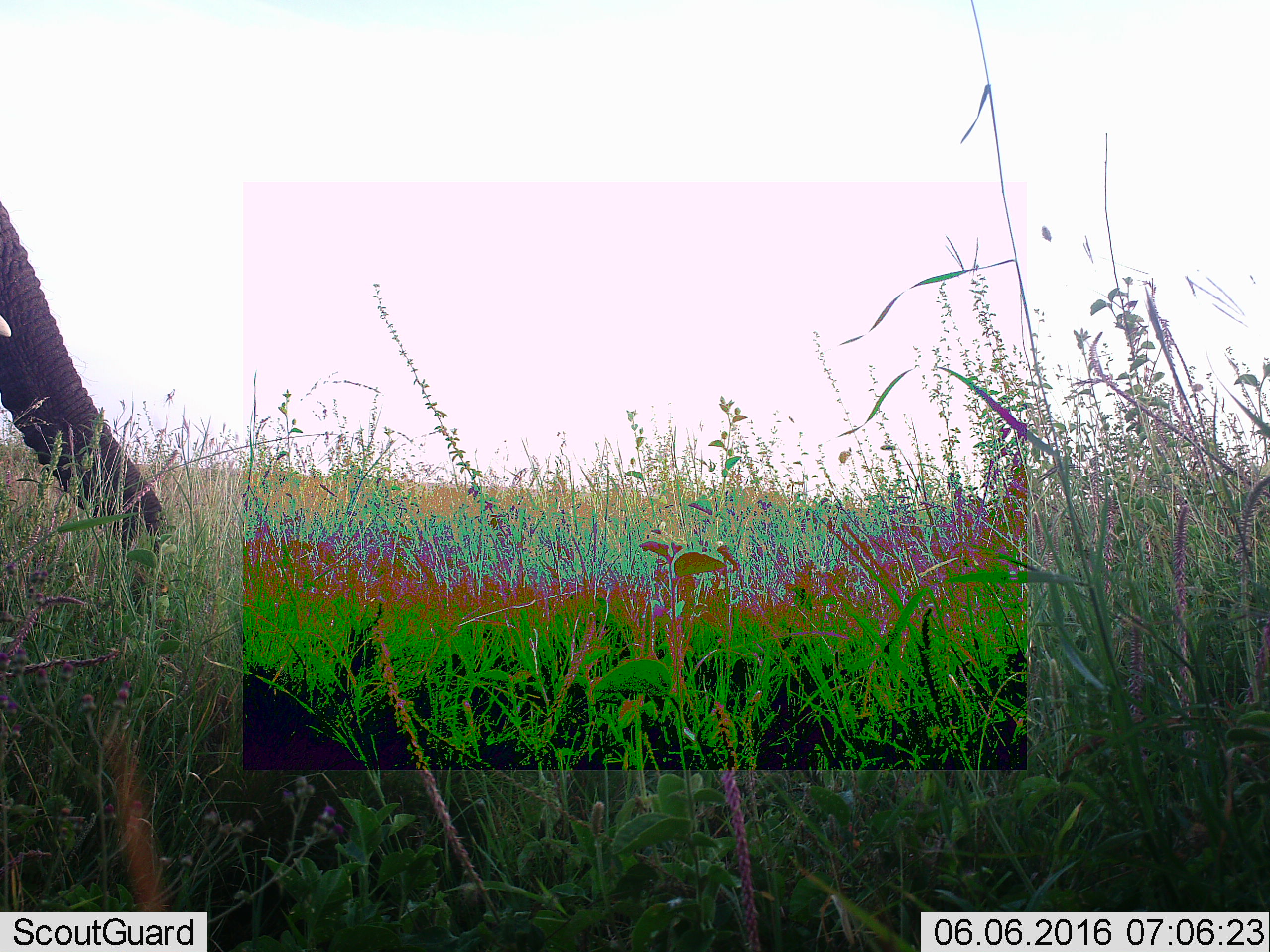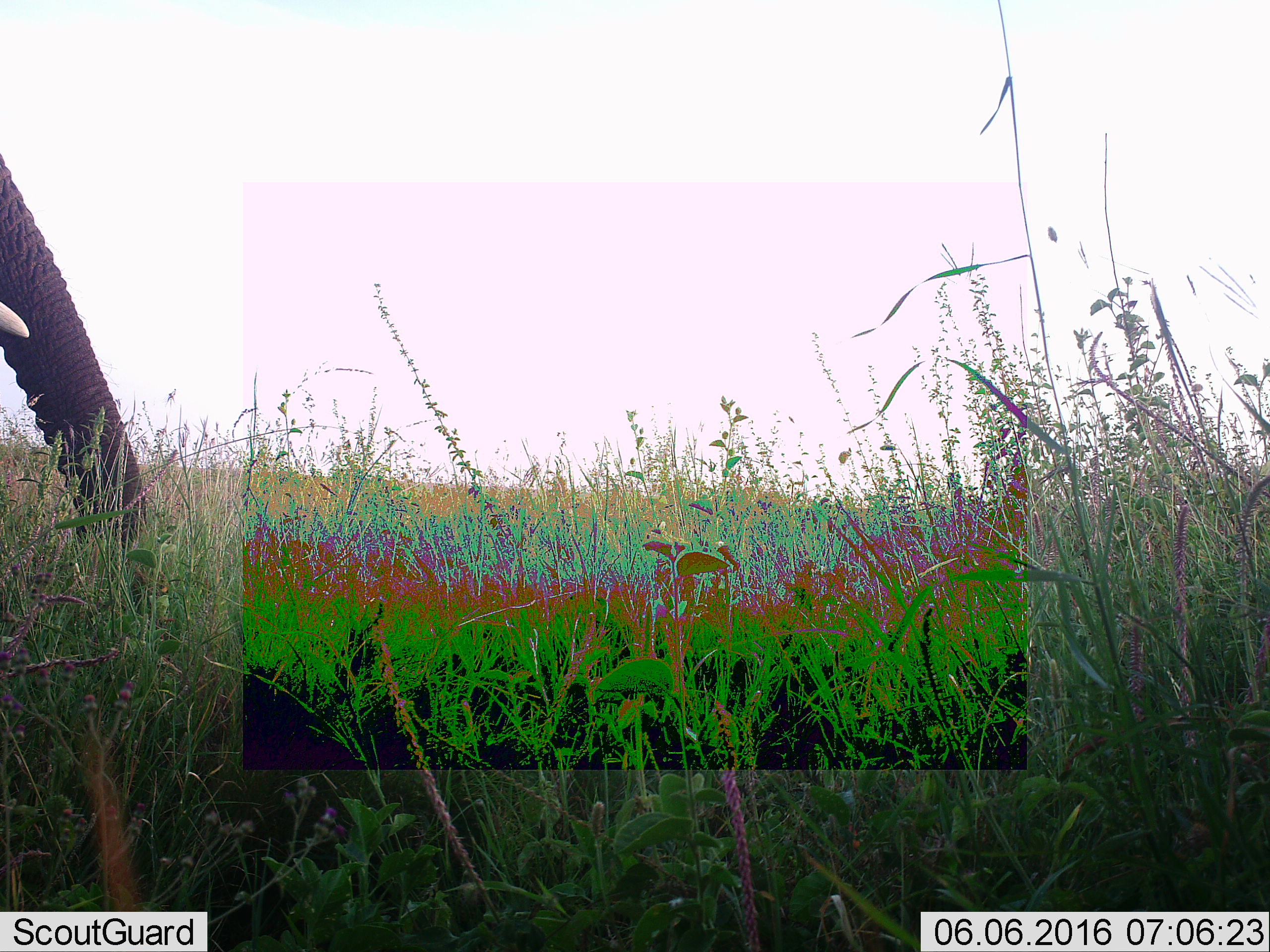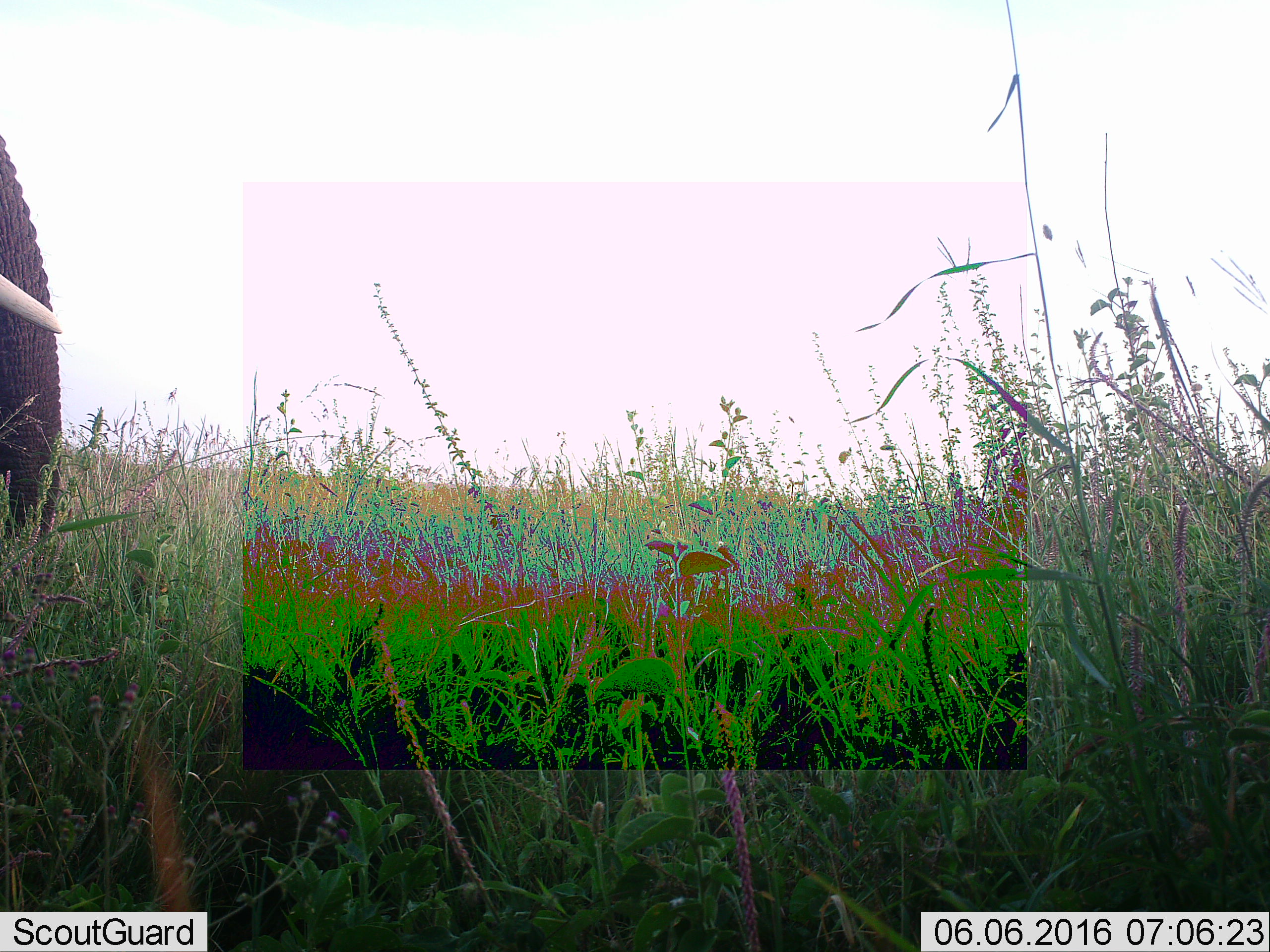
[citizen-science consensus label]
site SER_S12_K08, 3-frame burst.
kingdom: Animalia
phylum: Chordata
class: Mammalia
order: Proboscidea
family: Elephantidae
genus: Loxodonta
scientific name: Loxodonta africana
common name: african bush elephant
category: elephant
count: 1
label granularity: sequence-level